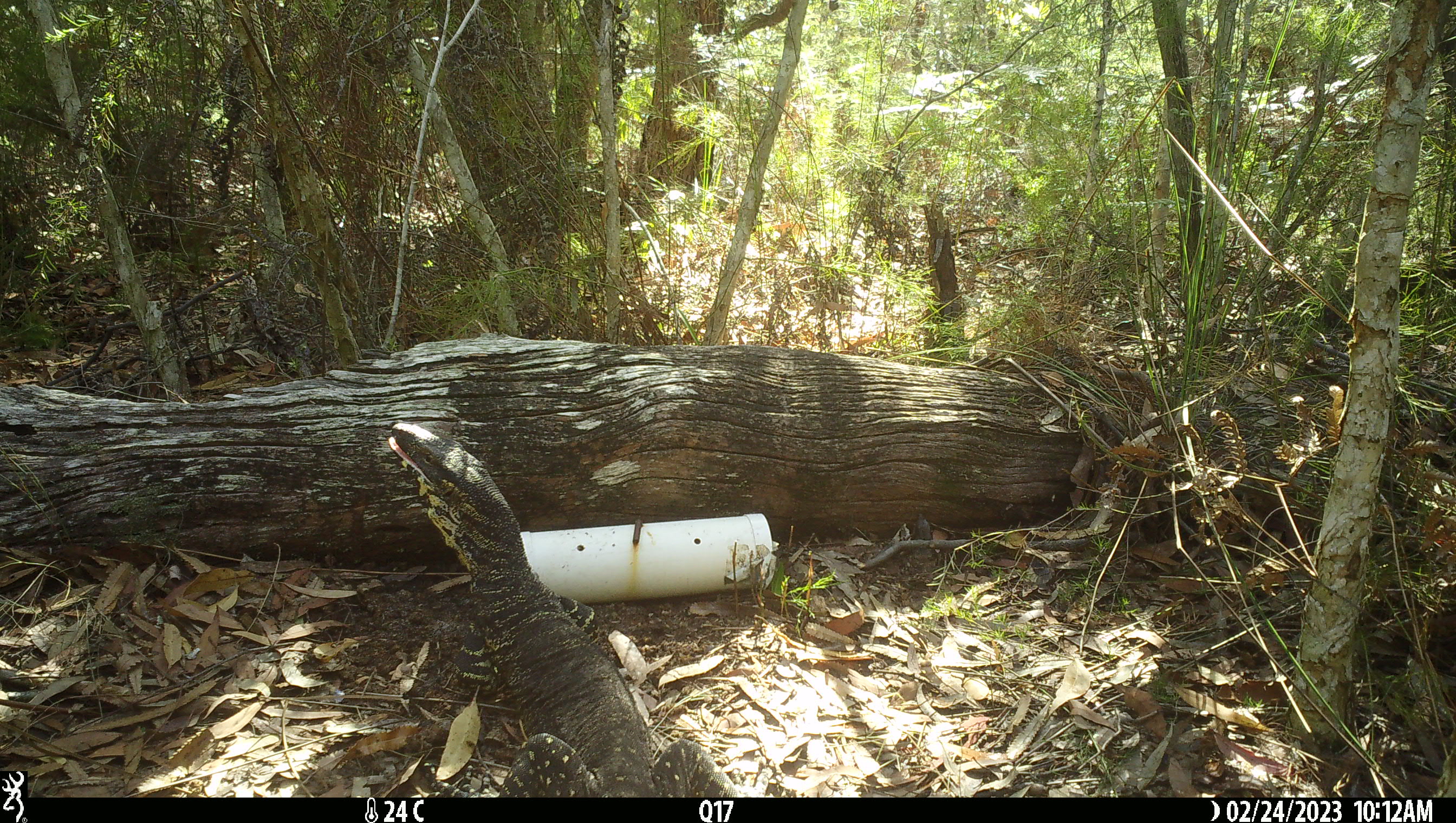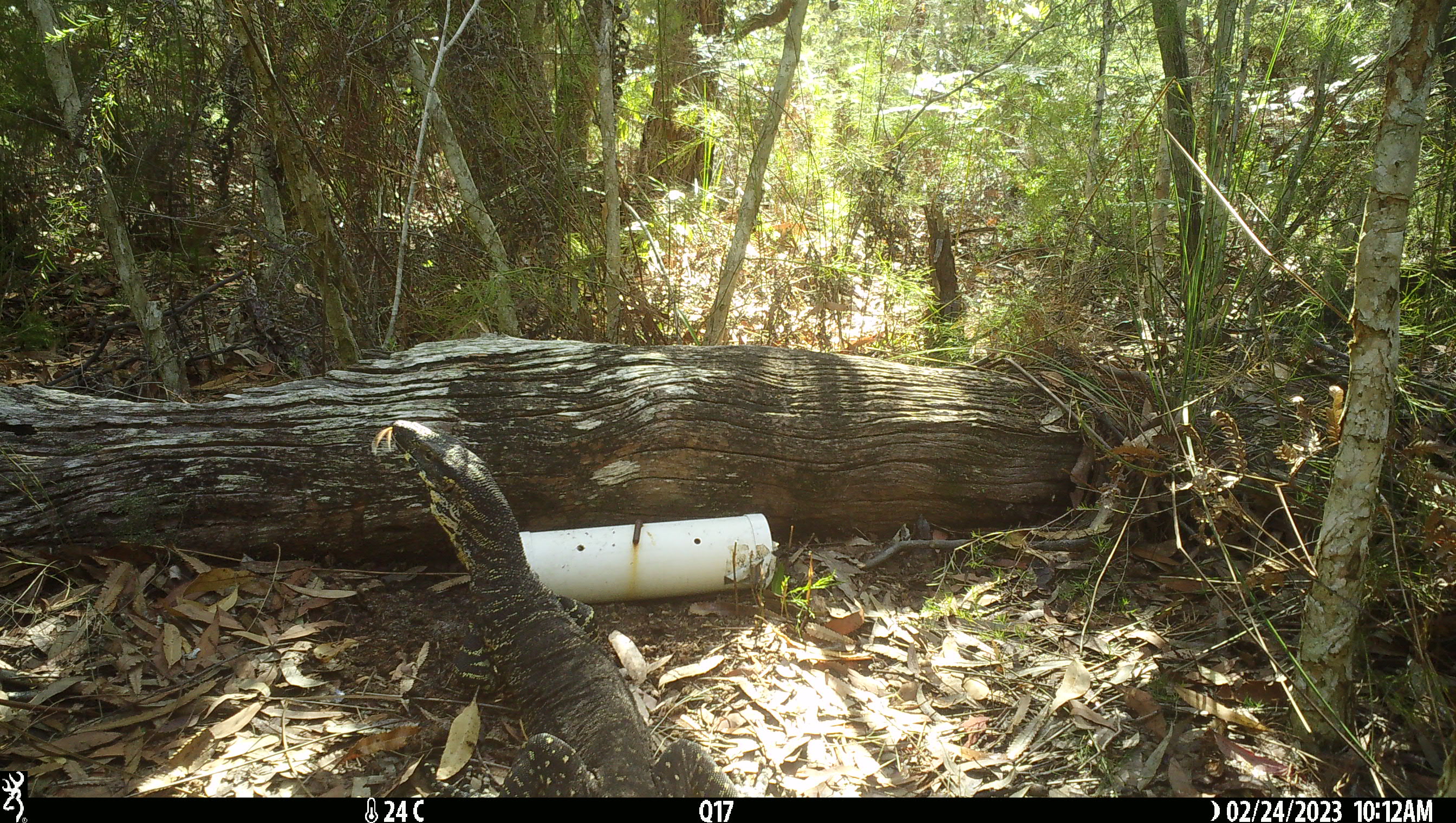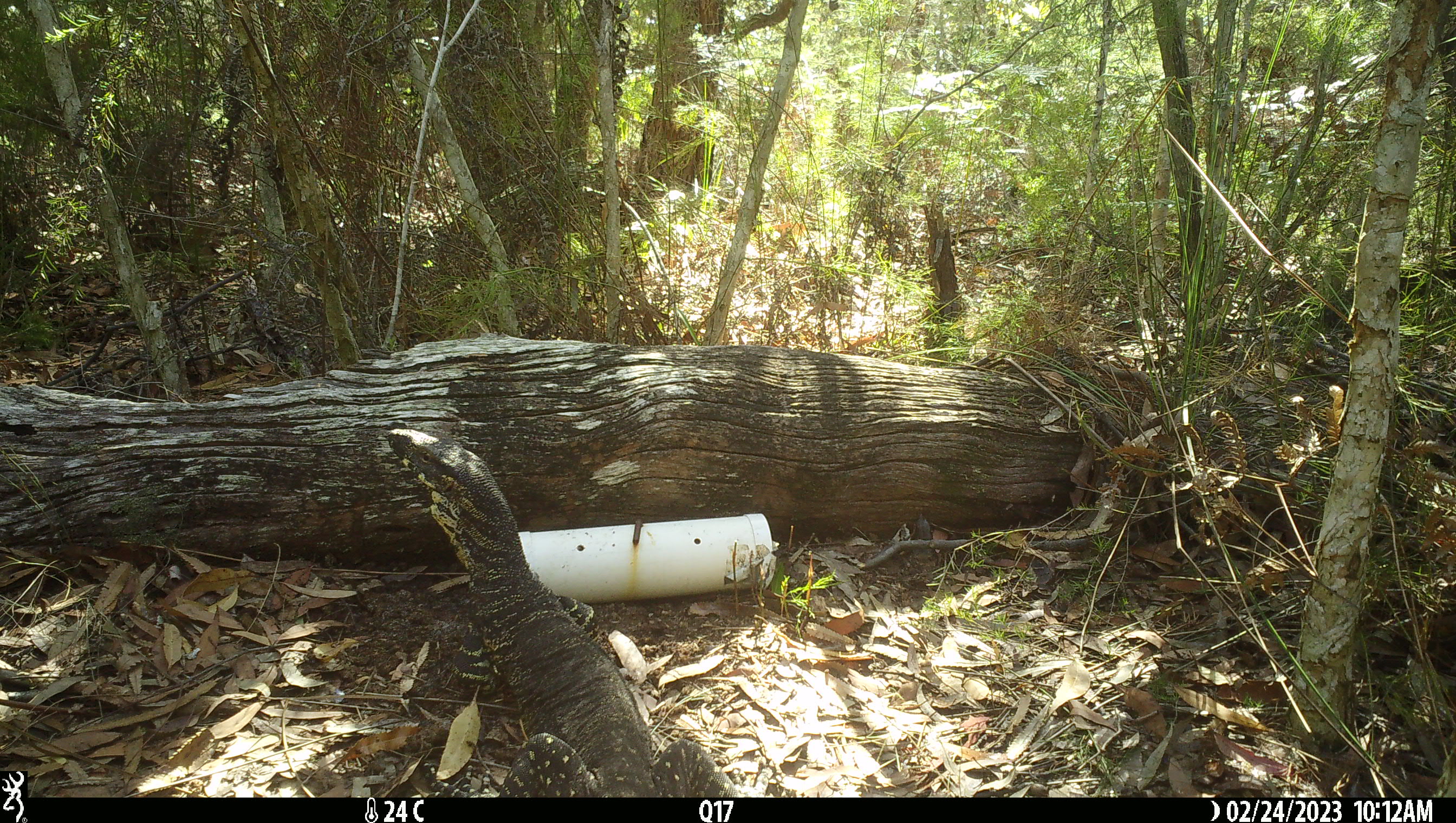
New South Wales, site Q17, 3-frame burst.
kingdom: Animalia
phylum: Chordata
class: Reptilia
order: Squamata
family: Varanidae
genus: Varanus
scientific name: Varanus varius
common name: lace monitor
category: goanna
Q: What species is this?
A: Goanna (lace monitor) (Varanus varius).